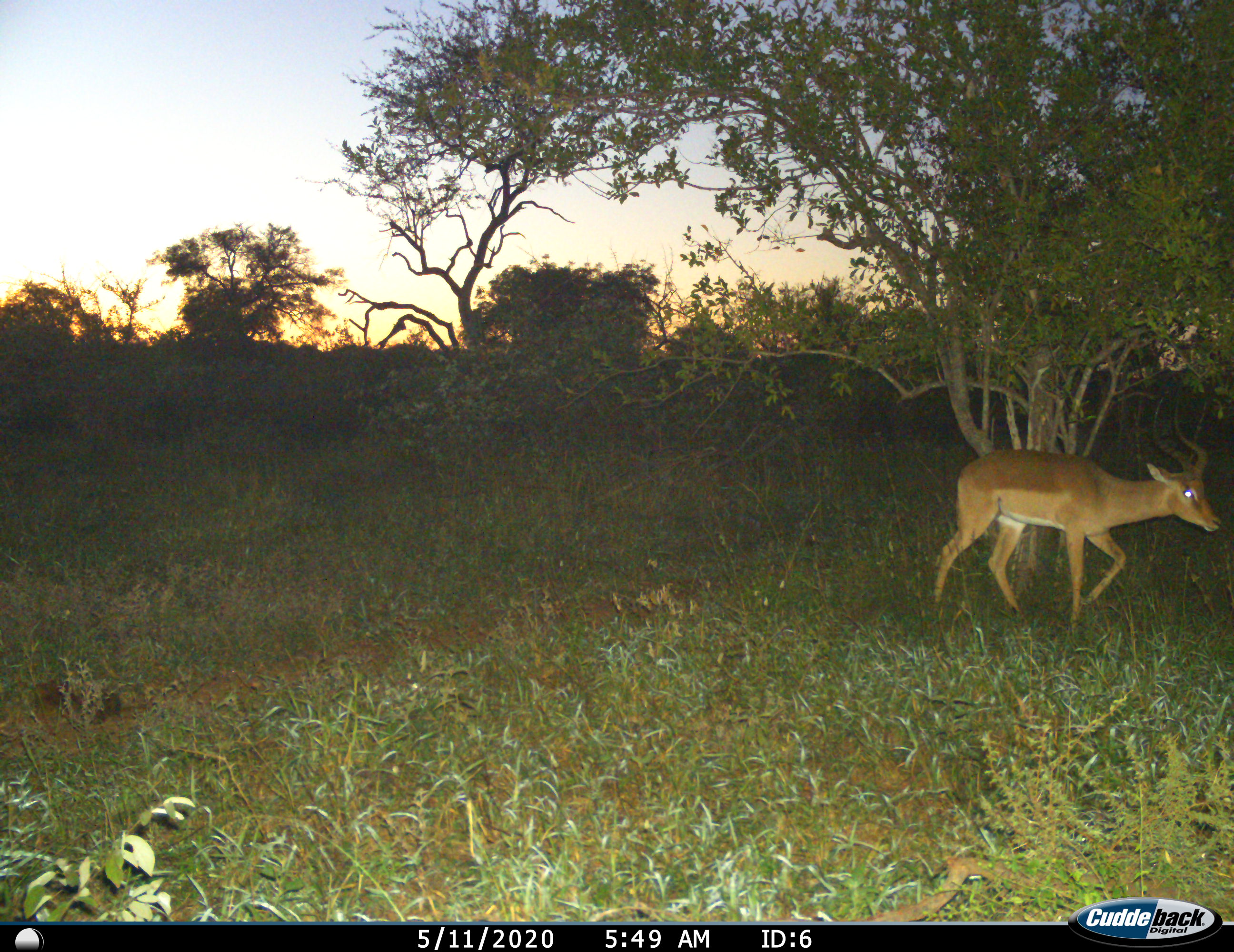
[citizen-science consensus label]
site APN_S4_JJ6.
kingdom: Animalia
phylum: Chordata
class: Mammalia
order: Artiodactyla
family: Bovidae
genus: Aepyceros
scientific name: Aepyceros melampus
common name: impala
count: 1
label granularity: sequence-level